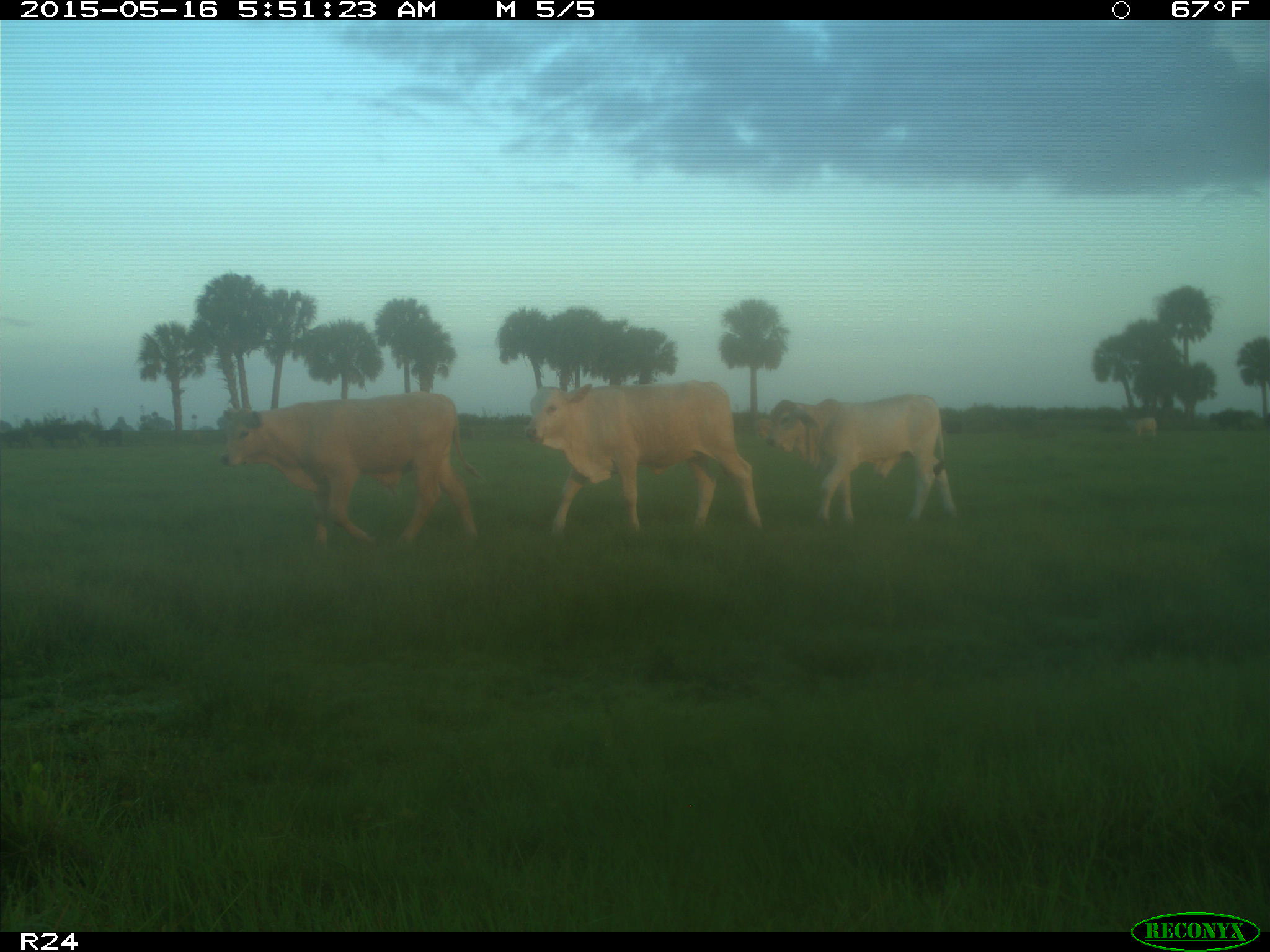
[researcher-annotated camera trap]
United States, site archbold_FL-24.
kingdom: Animalia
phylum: Chordata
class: Mammalia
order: Artiodactyla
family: Bovidae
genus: Bos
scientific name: Bos taurus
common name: domestic cow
Bos taurus (domestic cow).